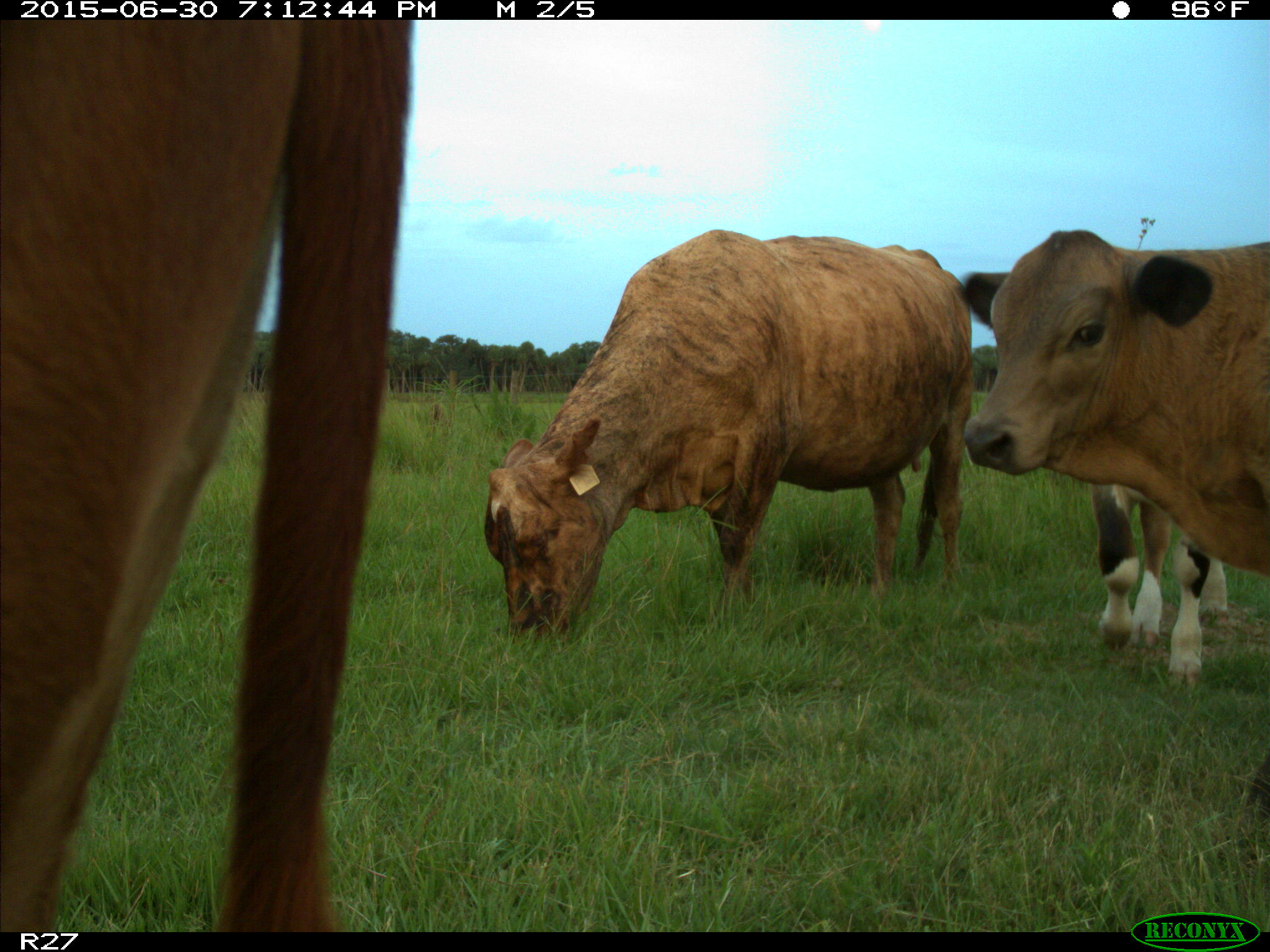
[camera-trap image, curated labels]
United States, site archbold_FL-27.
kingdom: Animalia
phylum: Chordata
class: Mammalia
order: Artiodactyla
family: Bovidae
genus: Bos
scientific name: Bos taurus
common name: domestic cow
Bos taurus (domestic cow).